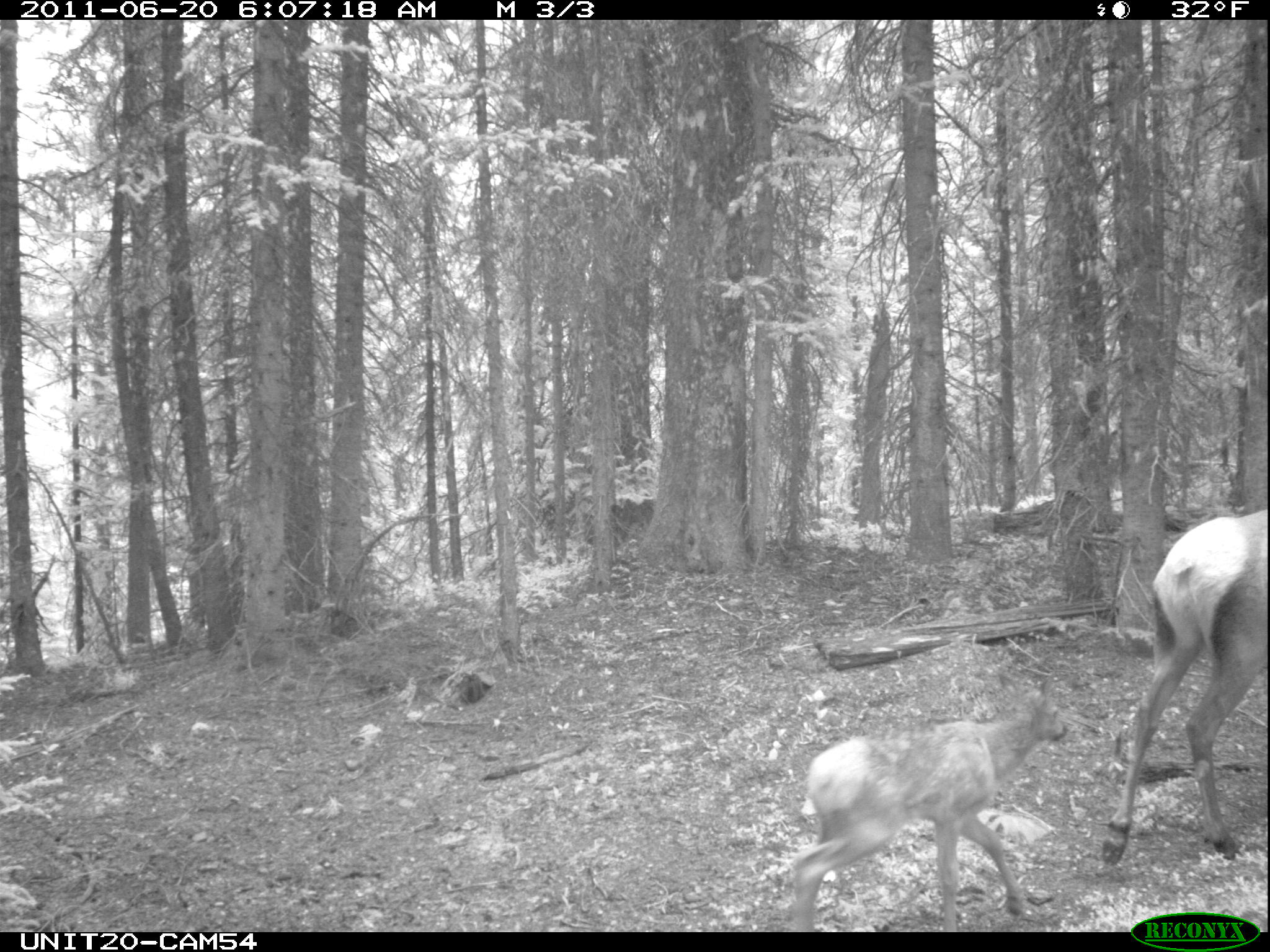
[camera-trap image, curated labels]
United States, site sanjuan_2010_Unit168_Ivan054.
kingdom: Animalia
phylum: Chordata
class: Mammalia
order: Artiodactyla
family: Cervidae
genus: Cervus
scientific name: Cervus elaphus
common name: red deer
Cervus elaphus (red deer).